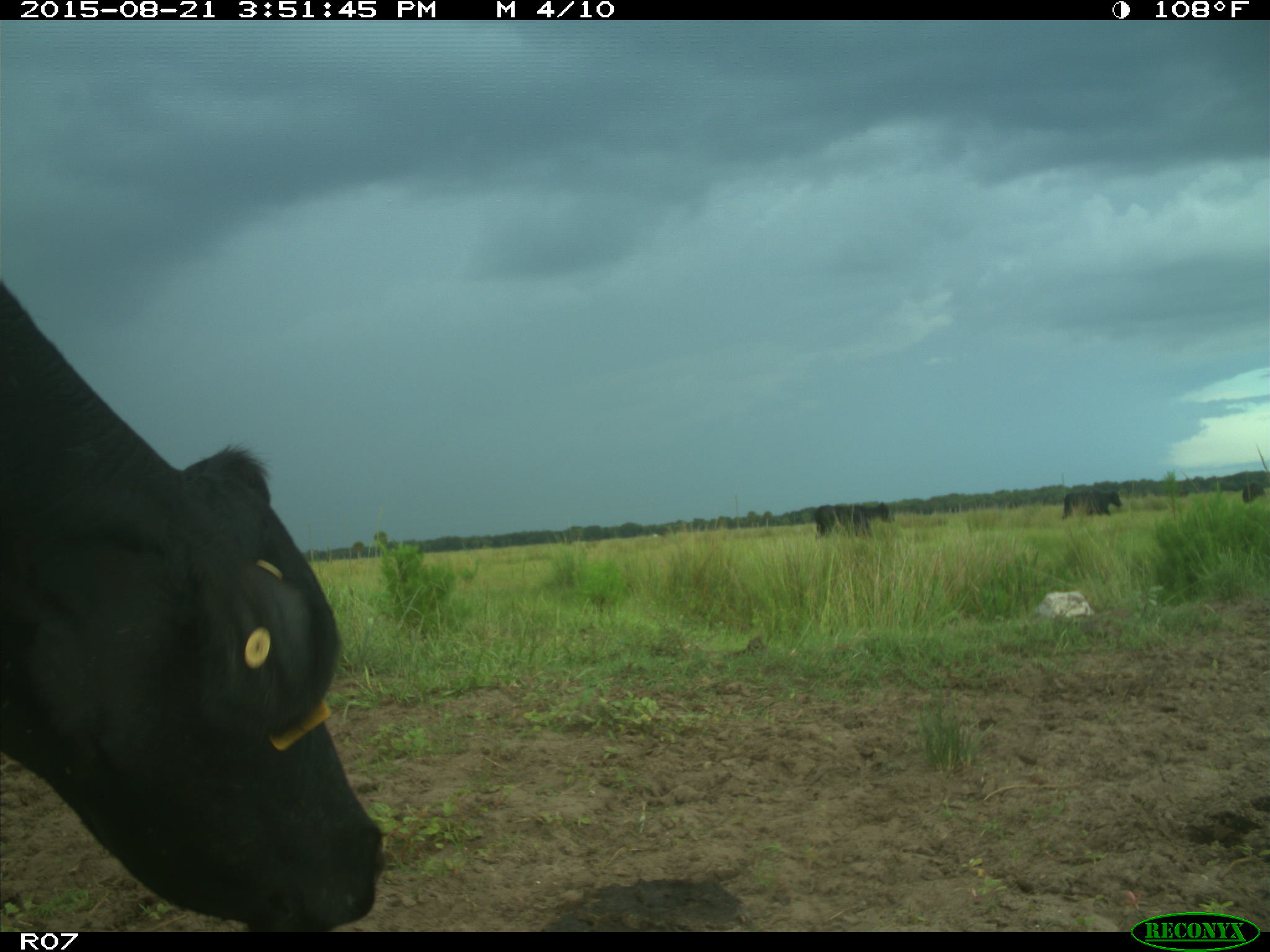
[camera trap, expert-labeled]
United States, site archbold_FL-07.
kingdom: Animalia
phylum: Chordata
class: Mammalia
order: Artiodactyla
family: Bovidae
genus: Bos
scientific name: Bos taurus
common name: domestic cow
Bos taurus (domestic cow).